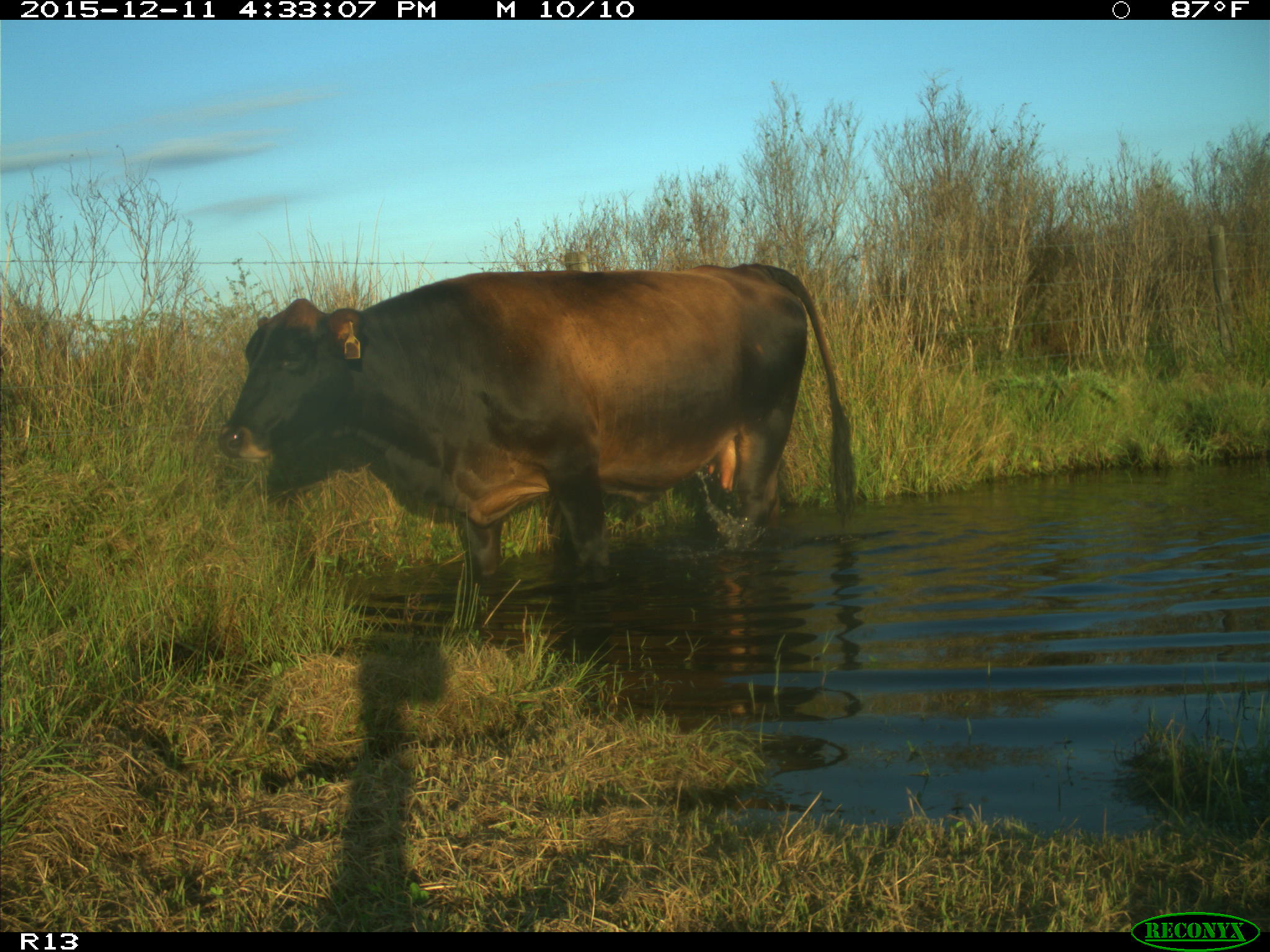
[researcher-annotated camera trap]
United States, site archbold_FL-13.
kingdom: Animalia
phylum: Chordata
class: Mammalia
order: Artiodactyla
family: Bovidae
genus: Bos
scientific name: Bos taurus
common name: domestic cow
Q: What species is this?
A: Bos taurus (domestic cow).